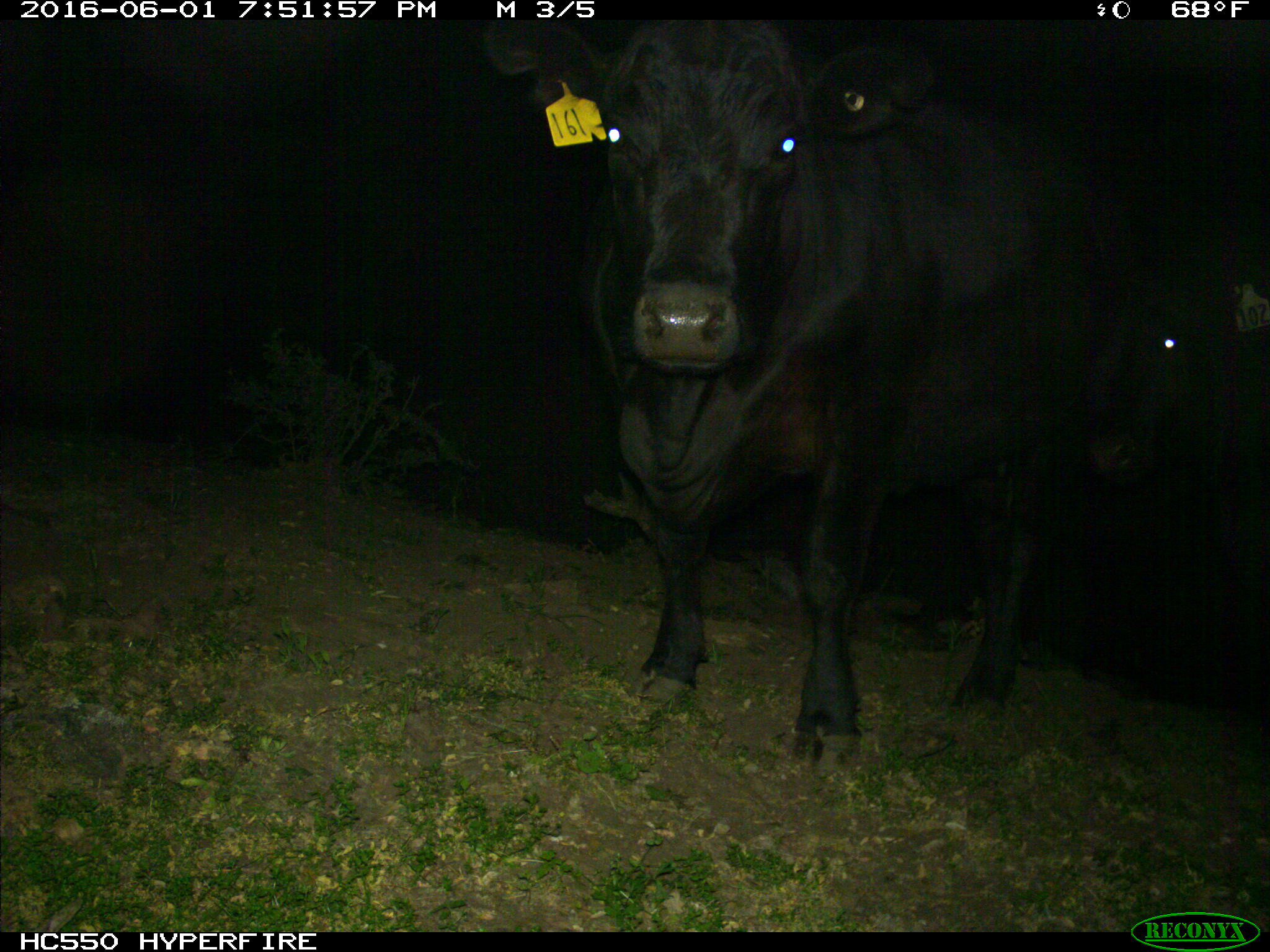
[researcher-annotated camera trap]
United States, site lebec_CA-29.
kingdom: Animalia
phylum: Chordata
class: Mammalia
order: Artiodactyla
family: Bovidae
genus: Bos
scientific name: Bos taurus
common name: domestic cow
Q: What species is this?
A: Bos taurus (domestic cow).